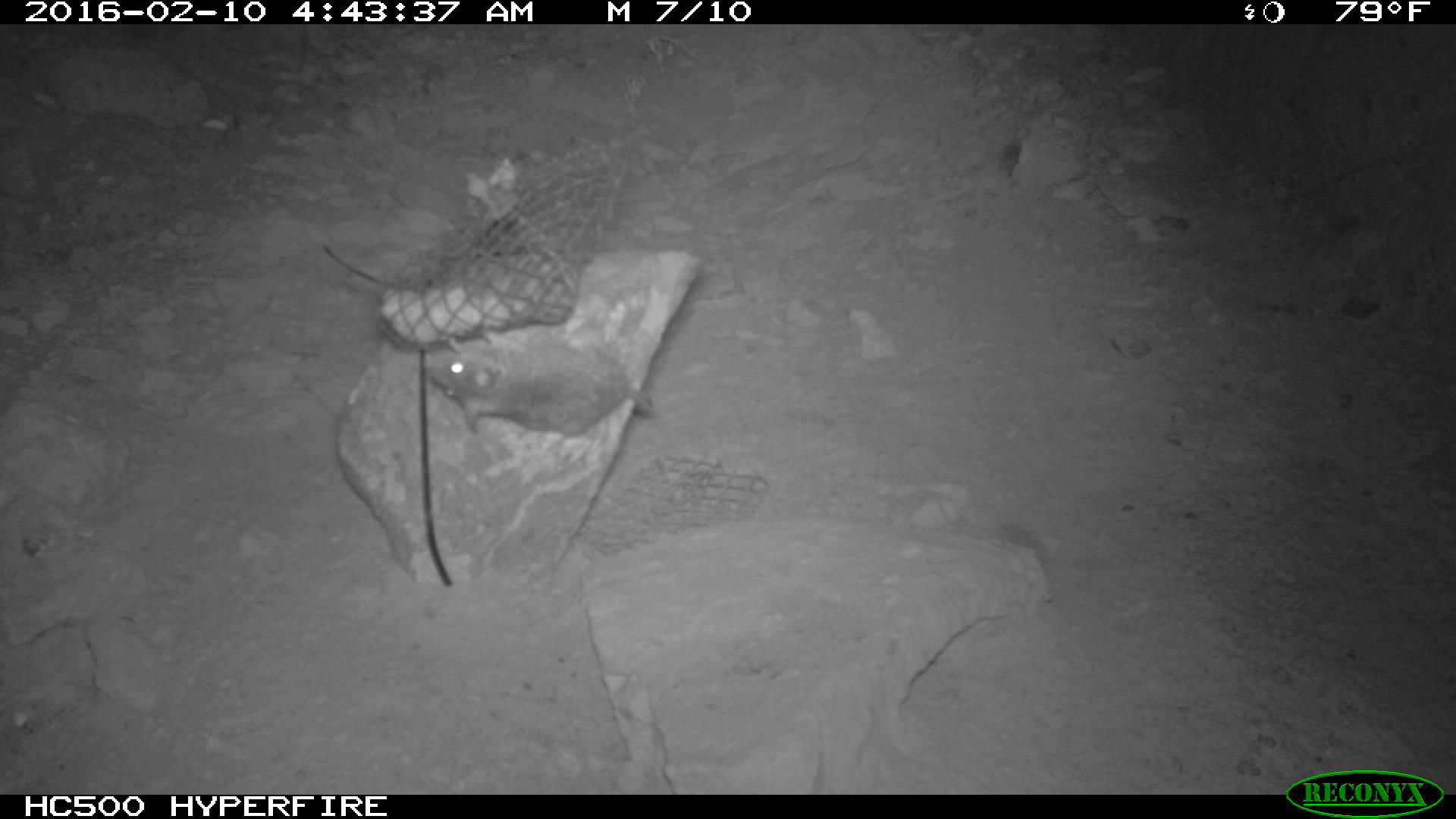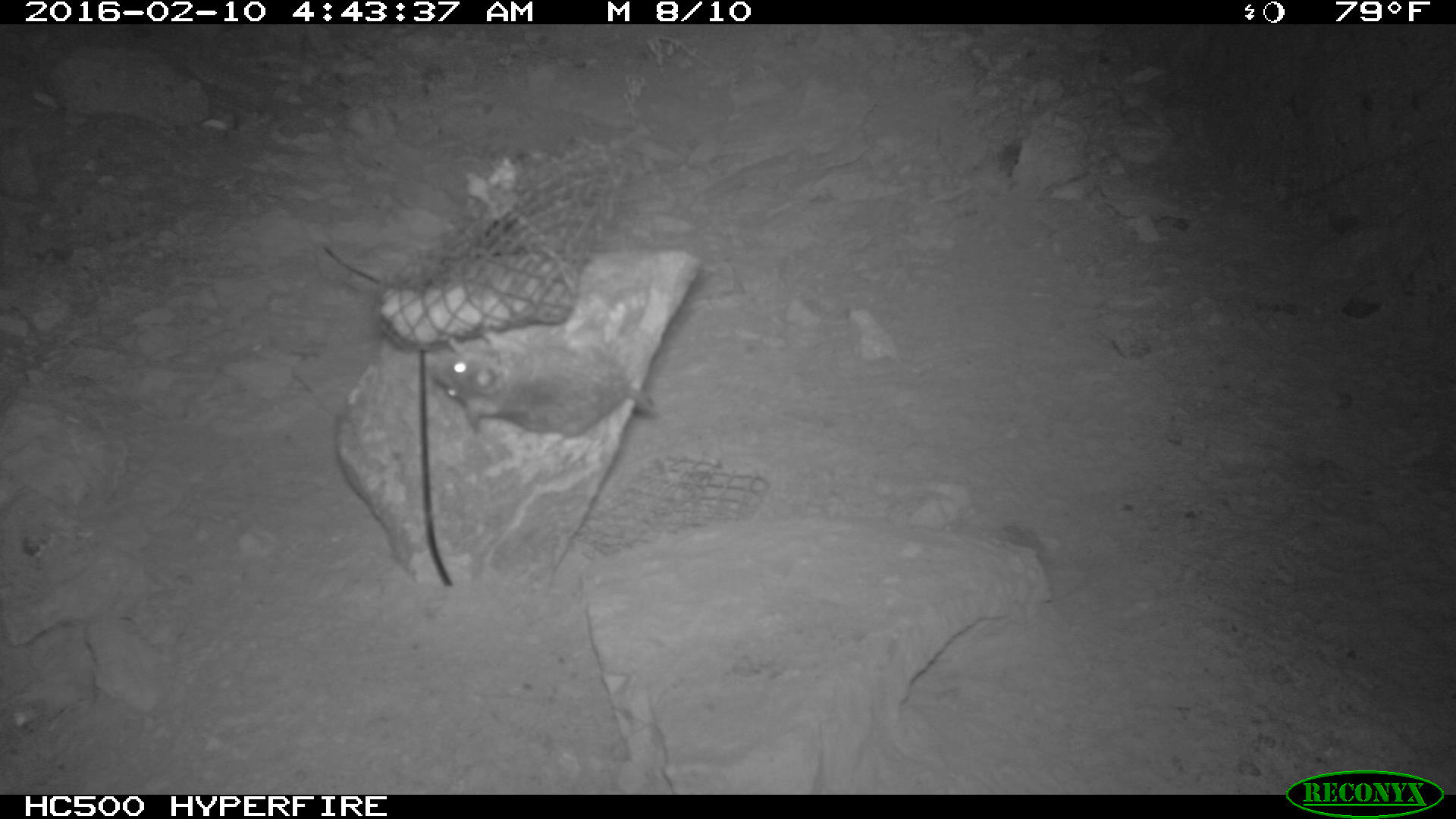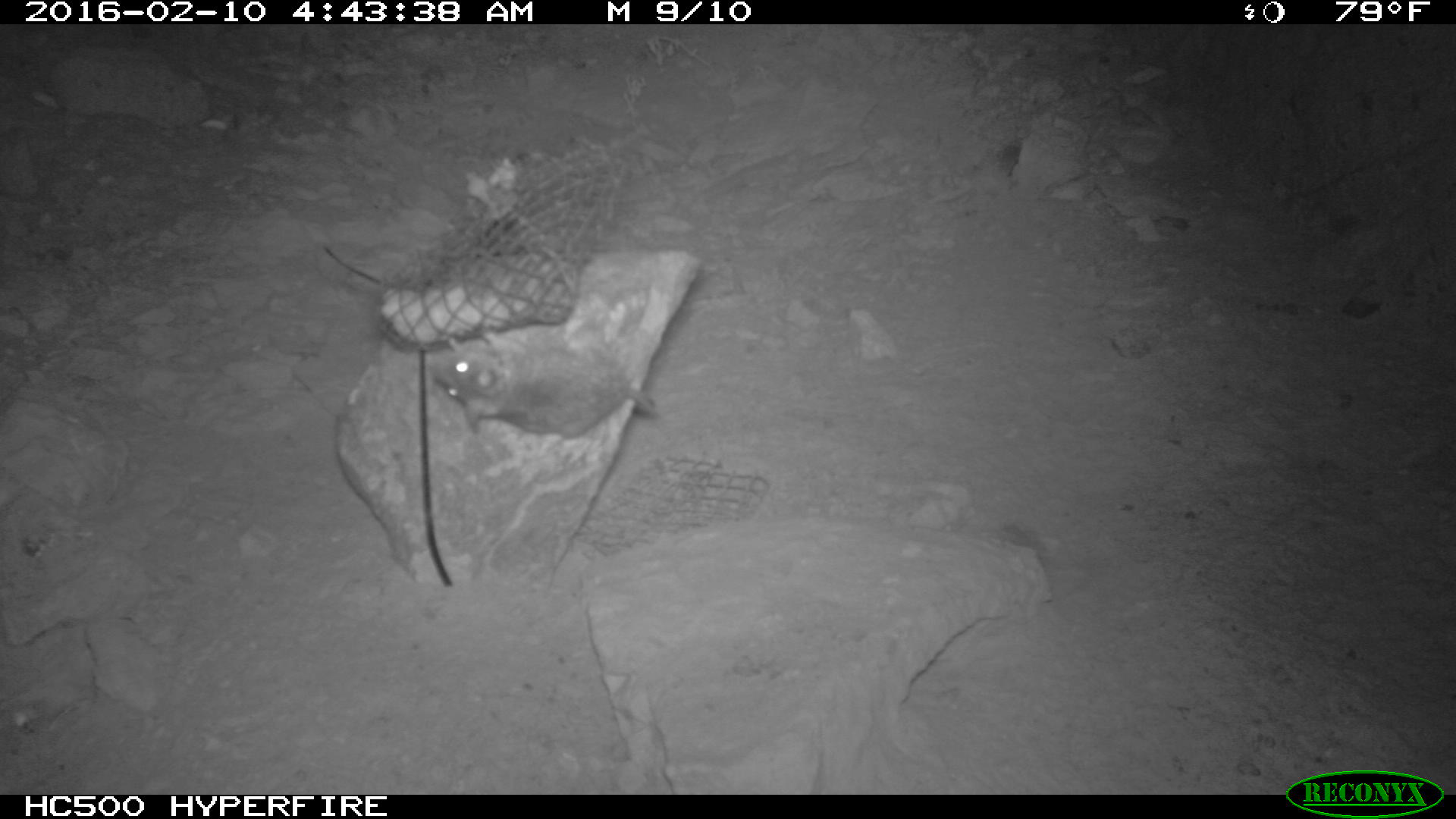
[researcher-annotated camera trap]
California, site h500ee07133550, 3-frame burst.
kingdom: Animalia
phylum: Chordata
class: Mammalia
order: Rodentia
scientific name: Rodentia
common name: rodent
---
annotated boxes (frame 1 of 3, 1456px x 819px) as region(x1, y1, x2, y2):
rodent: region(422, 324, 658, 435)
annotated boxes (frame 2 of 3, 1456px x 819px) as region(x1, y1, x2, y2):
rodent: region(419, 334, 657, 429)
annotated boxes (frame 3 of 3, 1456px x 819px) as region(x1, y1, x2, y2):
rodent: region(428, 323, 658, 438)